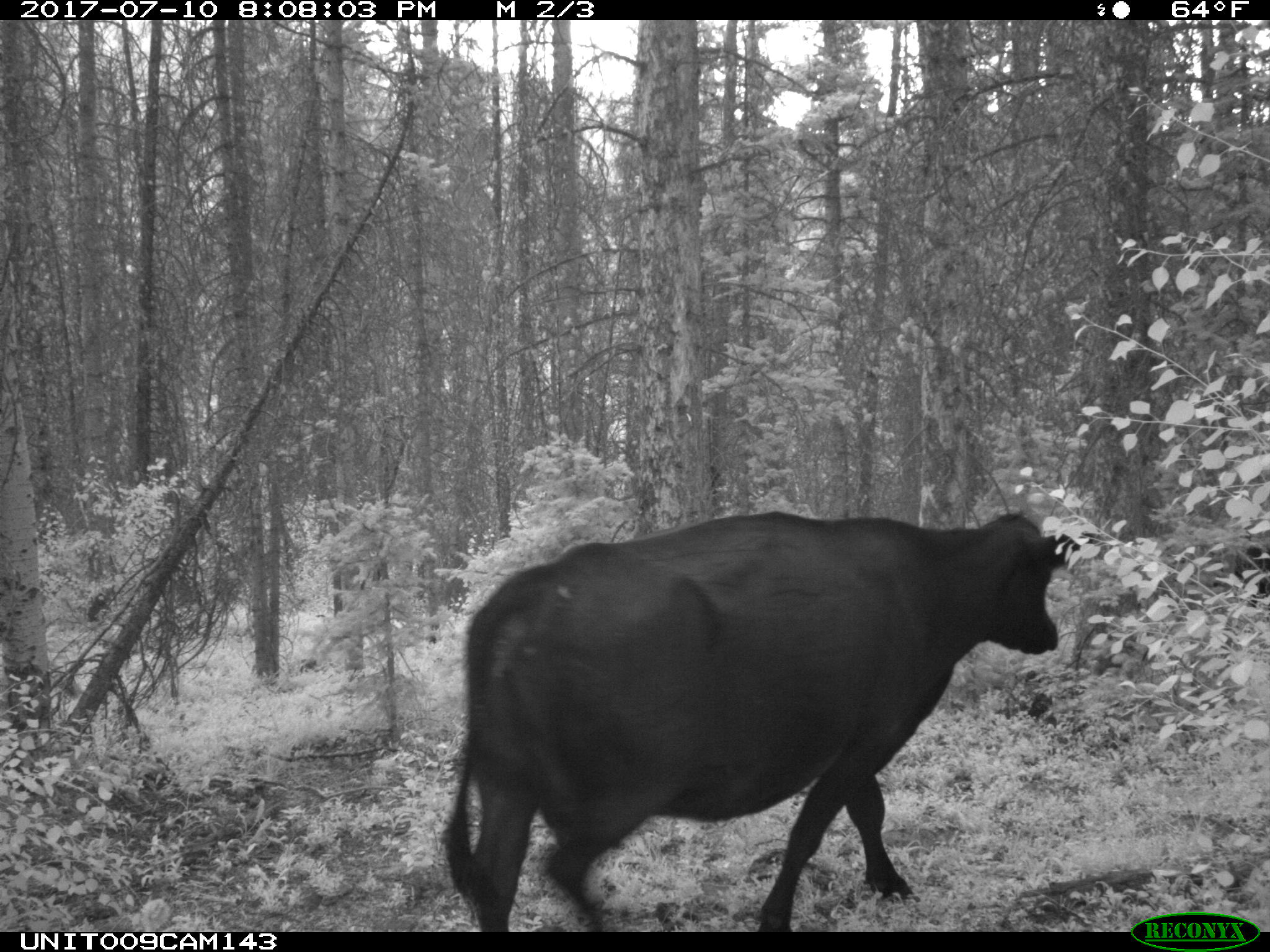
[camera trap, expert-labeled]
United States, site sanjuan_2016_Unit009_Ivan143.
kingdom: Animalia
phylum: Chordata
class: Mammalia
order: Artiodactyla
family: Bovidae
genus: Bos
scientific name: Bos taurus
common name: domestic cow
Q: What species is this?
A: Bos taurus (domestic cow).